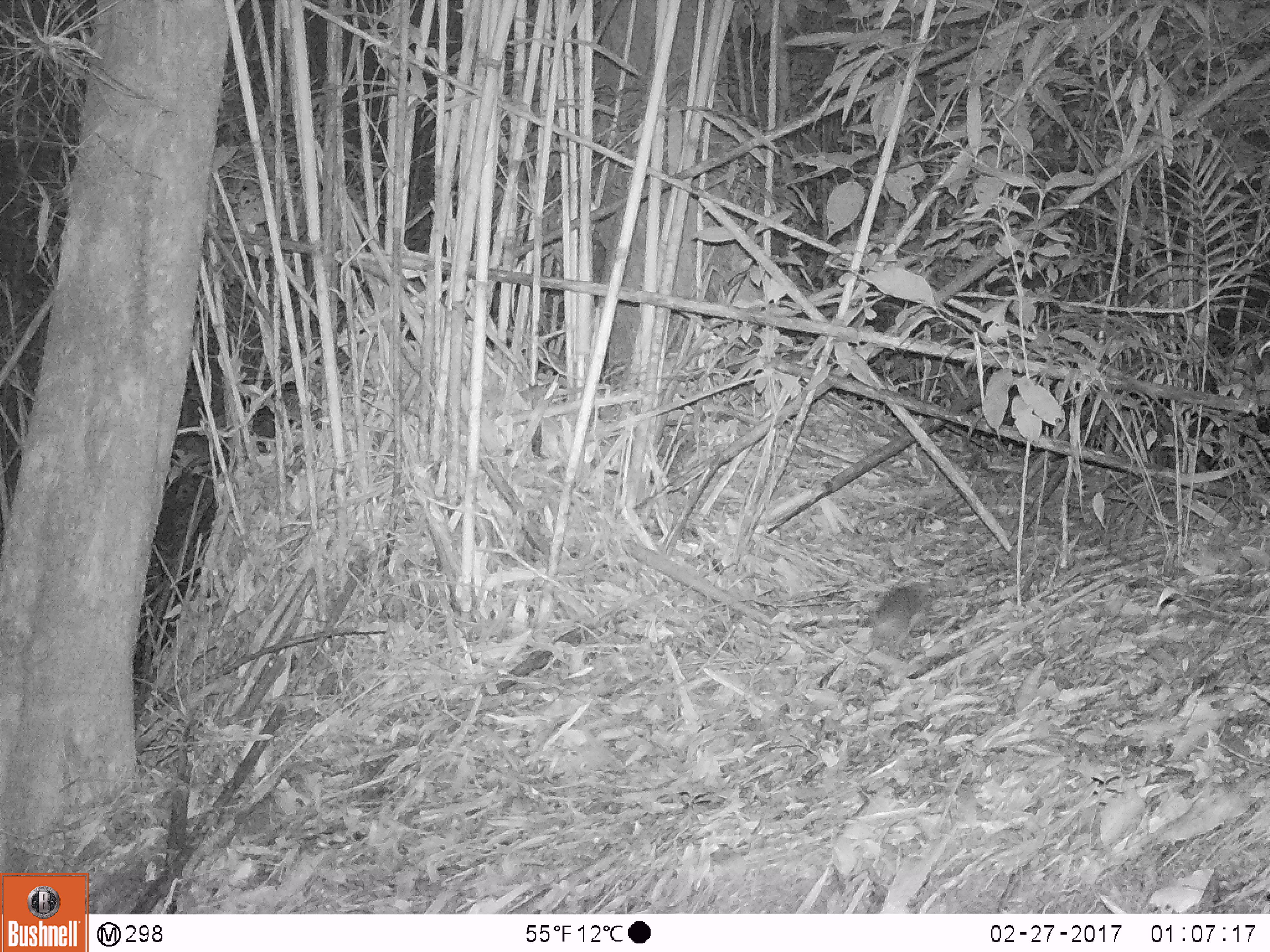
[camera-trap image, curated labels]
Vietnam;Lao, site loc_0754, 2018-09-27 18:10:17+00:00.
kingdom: Animalia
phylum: Chordata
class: Mammalia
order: Rodentia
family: Muridae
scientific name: Muridae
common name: old-world mice and rats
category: unidentified murid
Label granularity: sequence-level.